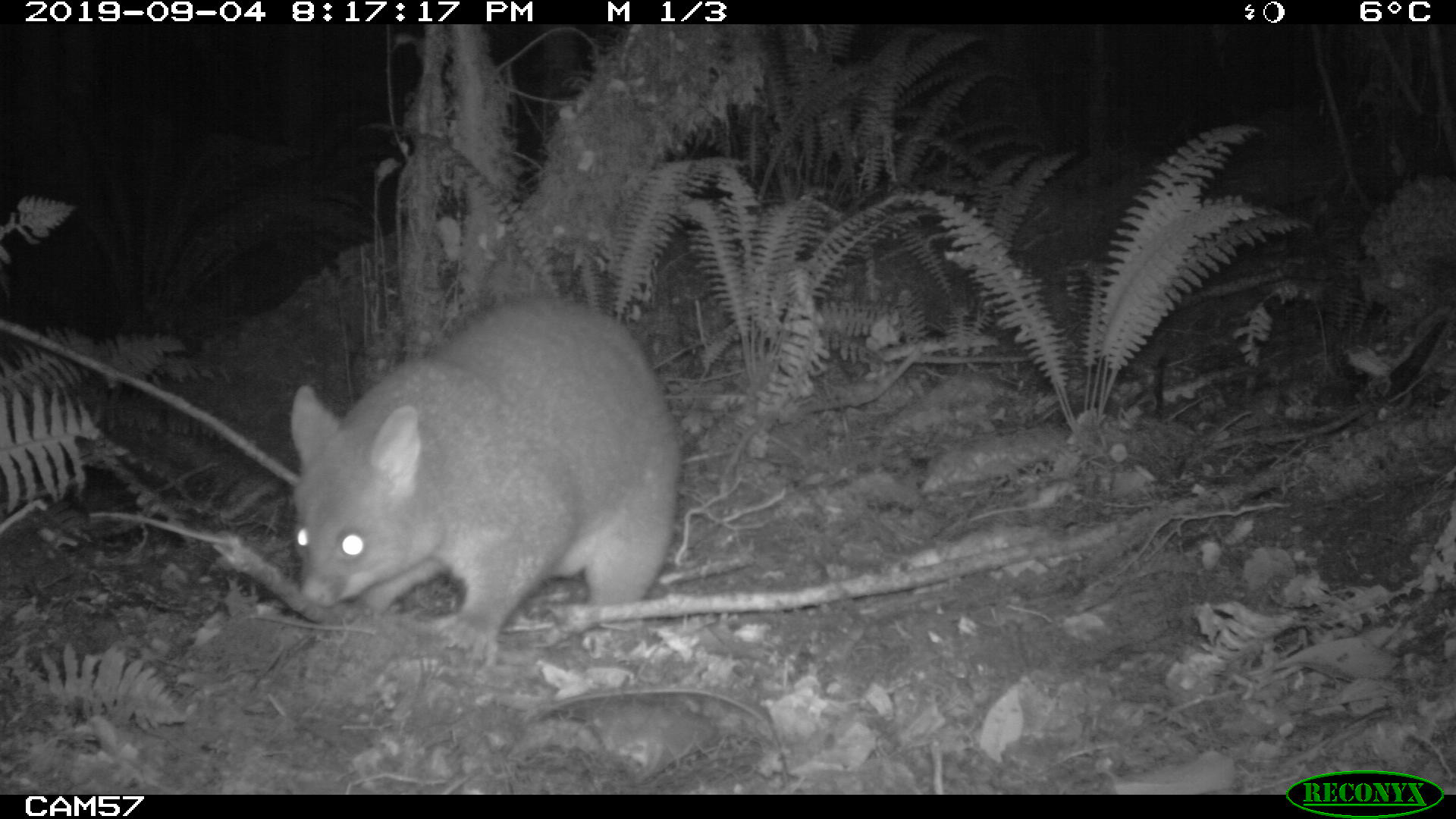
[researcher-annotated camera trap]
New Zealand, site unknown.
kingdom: Animalia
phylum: Chordata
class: Mammalia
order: Diprotodontia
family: Phalangeridae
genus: Trichosurus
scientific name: Trichosurus vulpecula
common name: common brushtail possum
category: possum